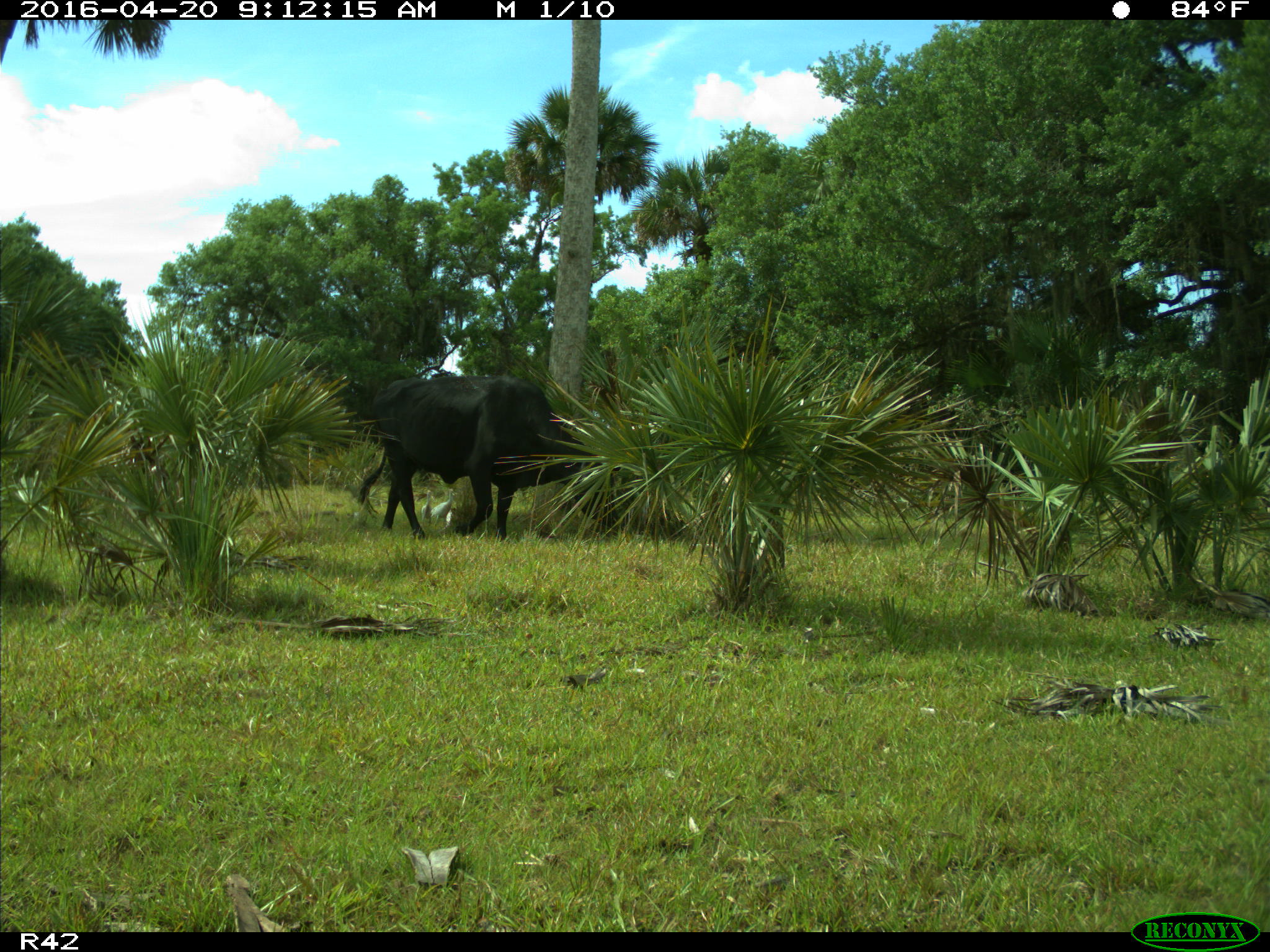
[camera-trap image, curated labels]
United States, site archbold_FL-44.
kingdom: Animalia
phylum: Chordata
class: Mammalia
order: Artiodactyla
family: Bovidae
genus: Bos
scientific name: Bos taurus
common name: domestic cow